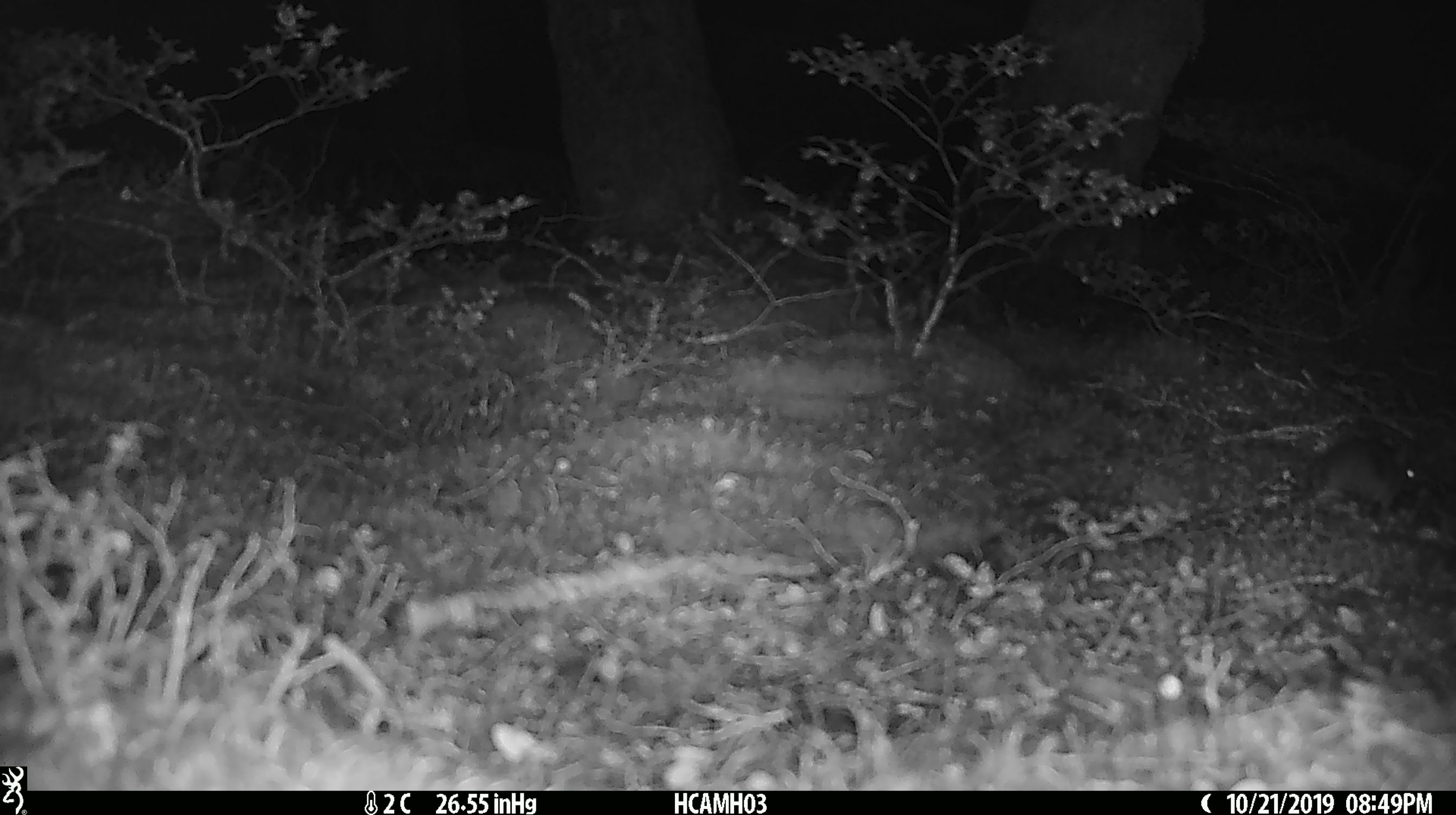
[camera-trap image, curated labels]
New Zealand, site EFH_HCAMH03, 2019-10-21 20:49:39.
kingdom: Animalia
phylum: Chordata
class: Mammalia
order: Rodentia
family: Muridae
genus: Mus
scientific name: Mus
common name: mouse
Mouse (Mus).